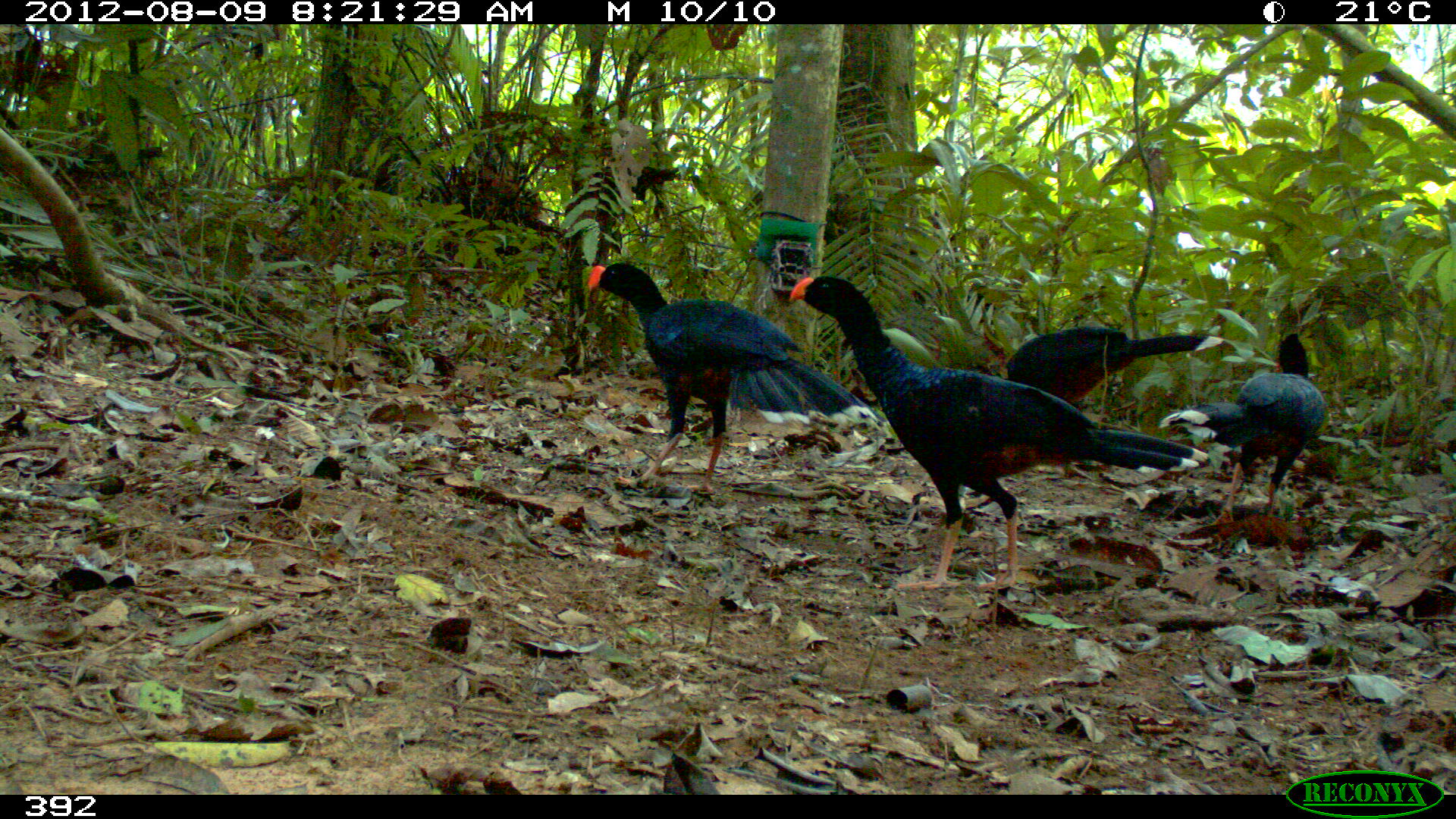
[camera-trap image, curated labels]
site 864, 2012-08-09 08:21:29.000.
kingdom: Animalia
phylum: Chordata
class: Aves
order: Galliformes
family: Cracidae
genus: Mitu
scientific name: Mitu tuberosum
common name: razor-billed curassow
Mitu tuberosum (razor-billed curassow).